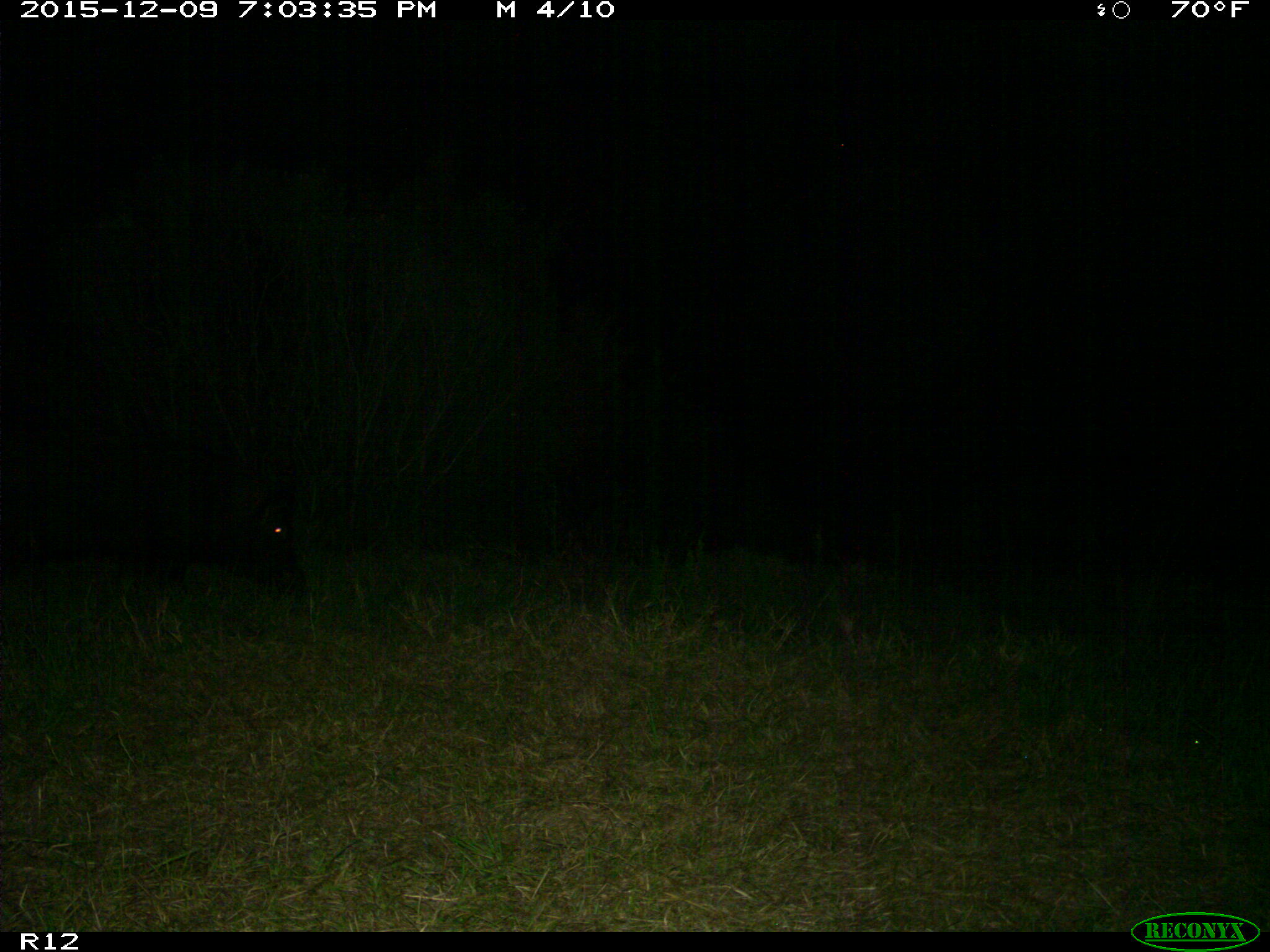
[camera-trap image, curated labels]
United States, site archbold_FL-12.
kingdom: Animalia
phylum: Chordata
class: Mammalia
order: Artiodactyla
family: Suidae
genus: Sus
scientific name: Sus scrofa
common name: wild boar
Sus scrofa (wild boar).